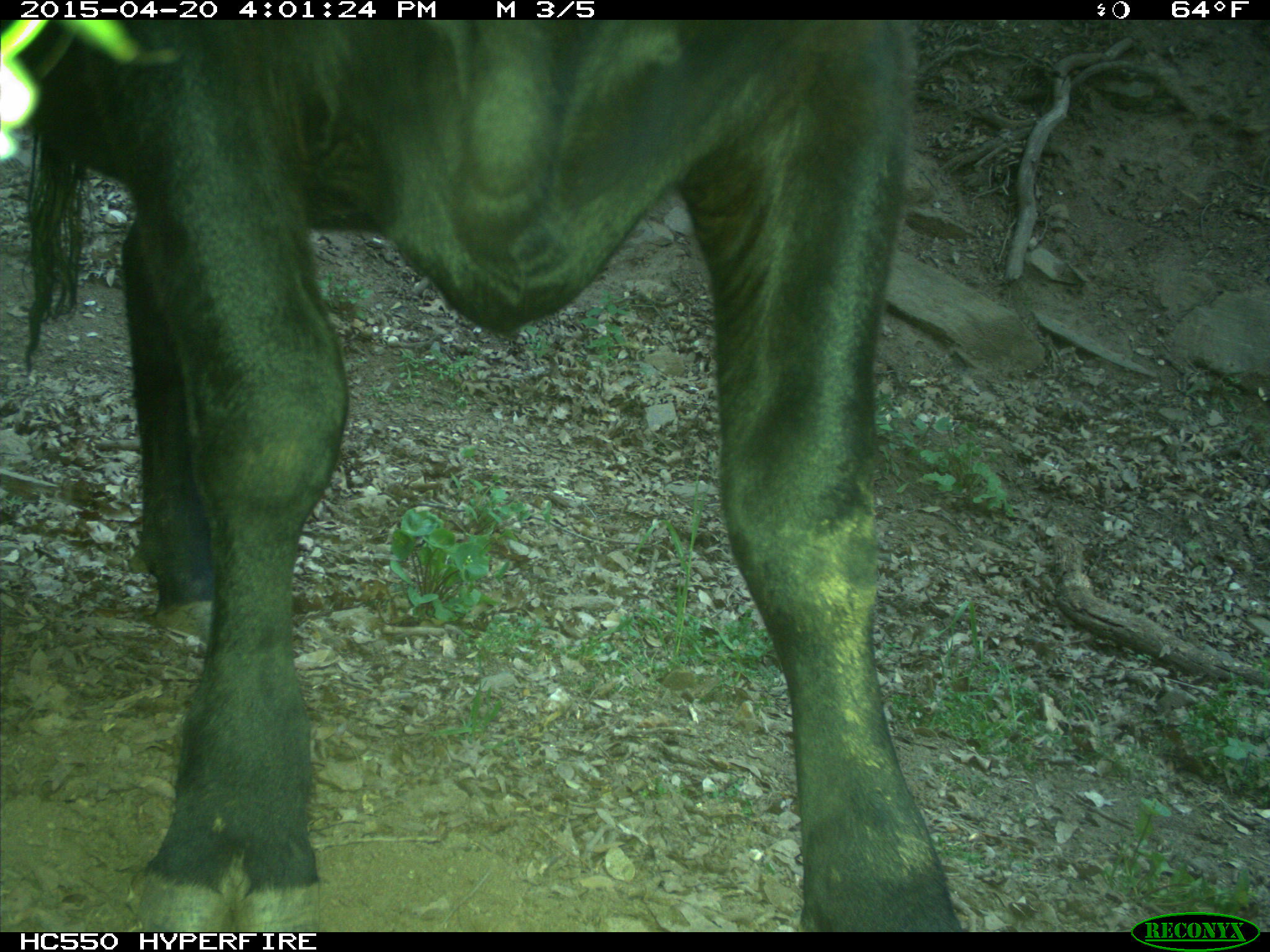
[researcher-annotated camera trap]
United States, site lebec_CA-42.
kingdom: Animalia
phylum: Chordata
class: Mammalia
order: Artiodactyla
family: Bovidae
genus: Bos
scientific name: Bos taurus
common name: domestic cow